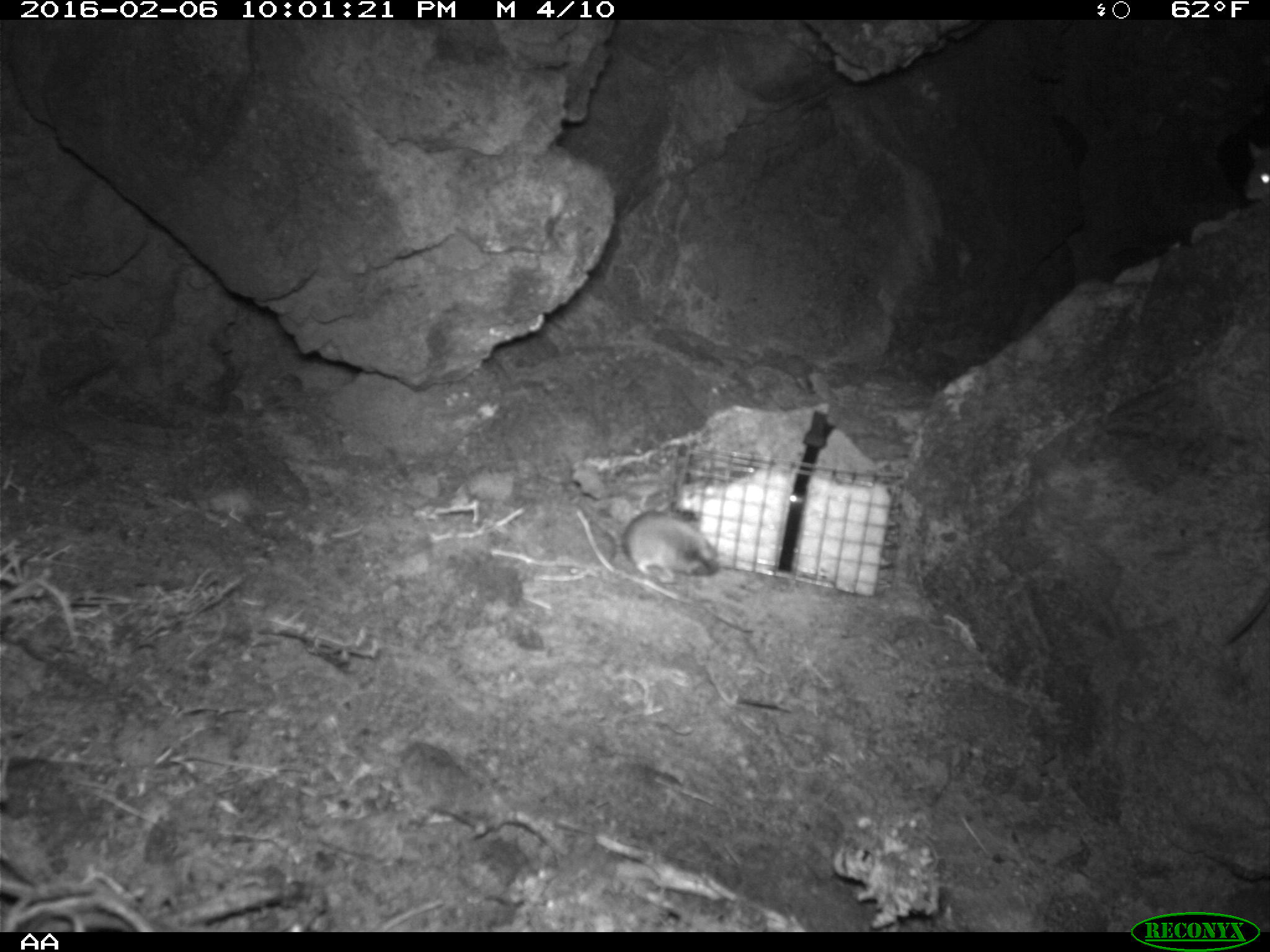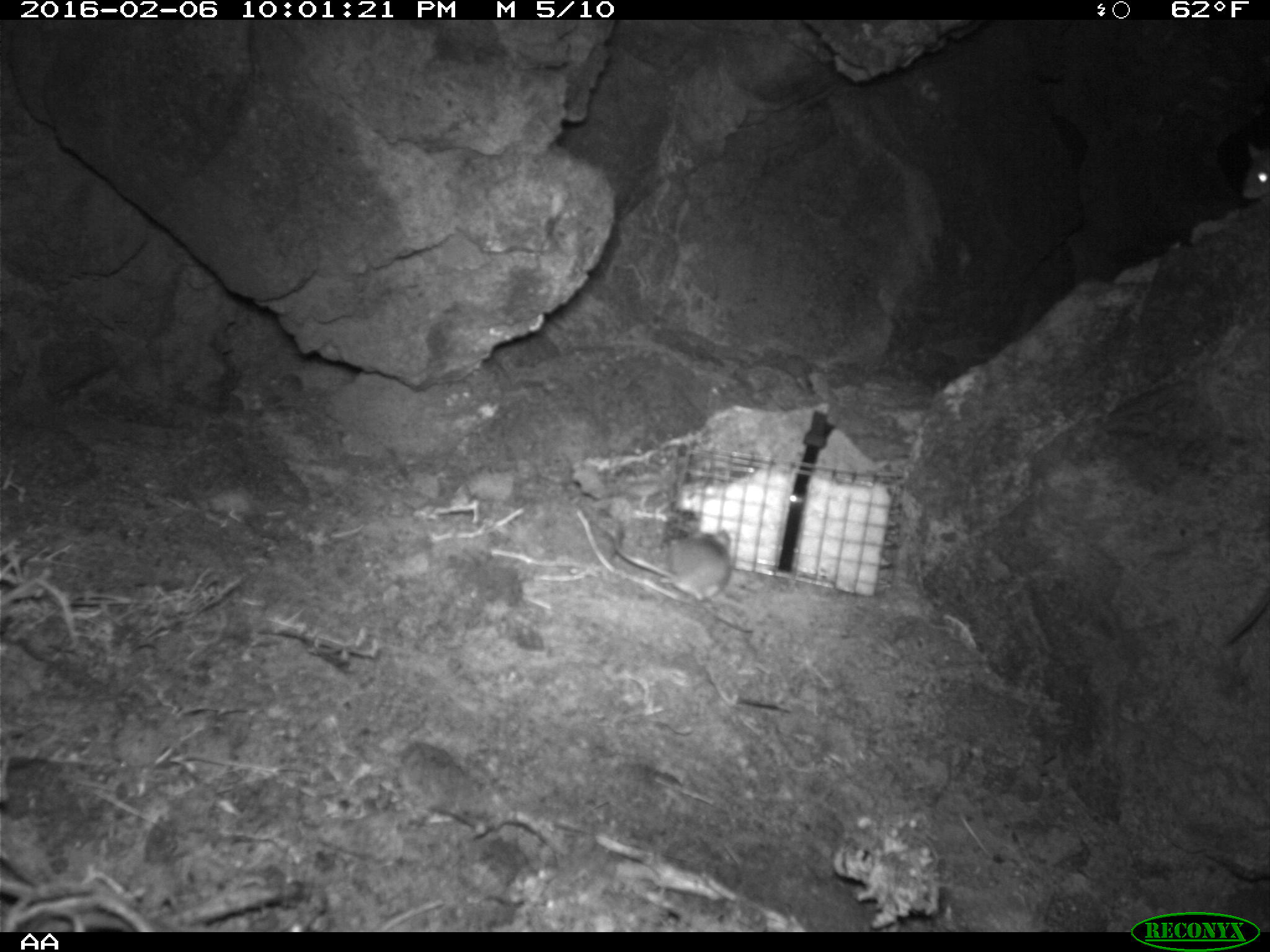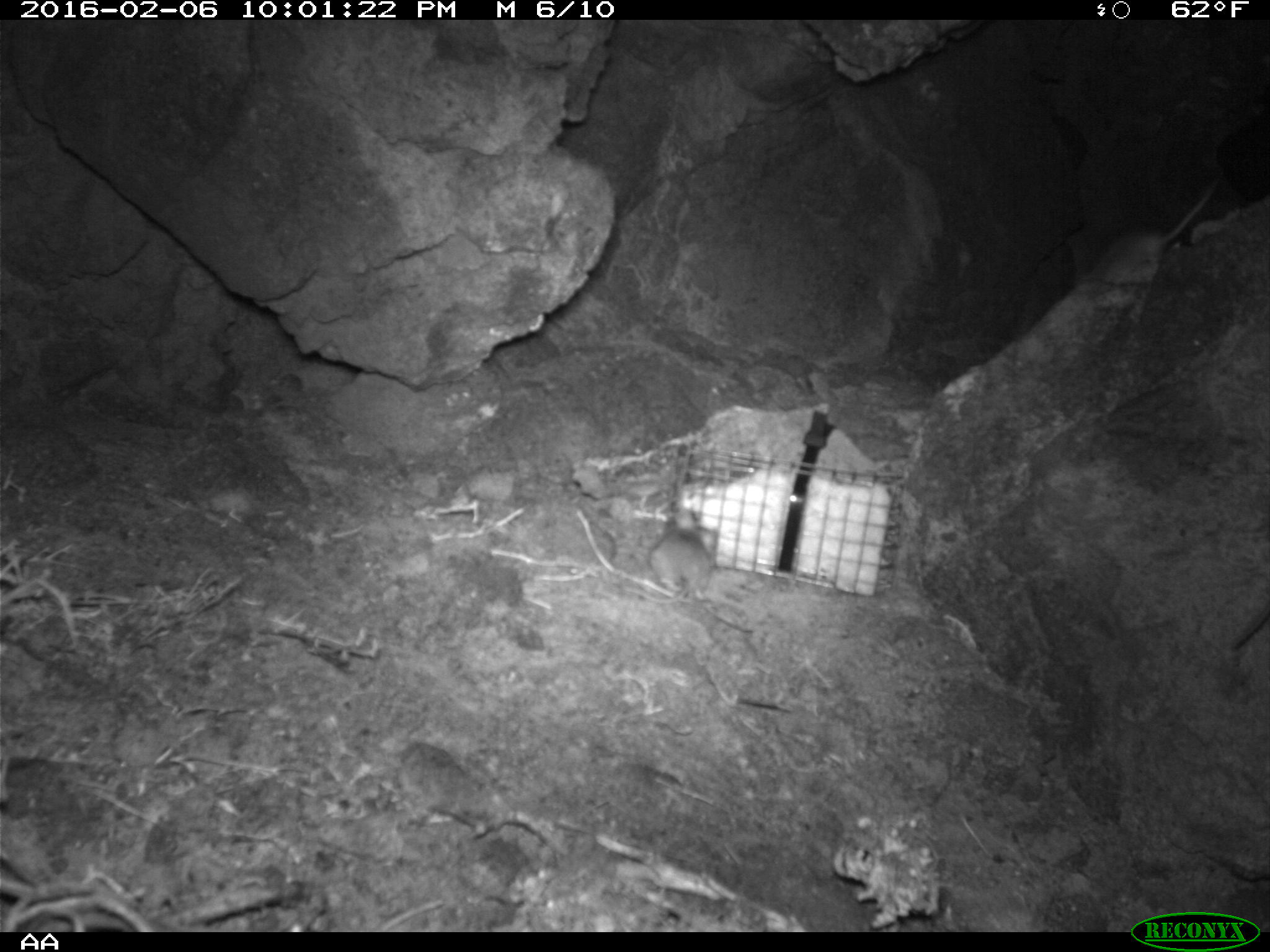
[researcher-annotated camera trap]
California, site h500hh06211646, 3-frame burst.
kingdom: Animalia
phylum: Chordata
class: Mammalia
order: Rodentia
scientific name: Rodentia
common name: rodent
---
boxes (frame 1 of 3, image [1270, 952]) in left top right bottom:
rodent: 621 509 722 583; 1242 141 1269 205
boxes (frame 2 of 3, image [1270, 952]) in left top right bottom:
rodent: 665 529 753 633; 1224 588 1269 644; 1241 143 1269 199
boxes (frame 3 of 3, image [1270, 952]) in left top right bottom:
rodent: 649 514 752 633; 1104 192 1210 255; 1230 602 1269 648